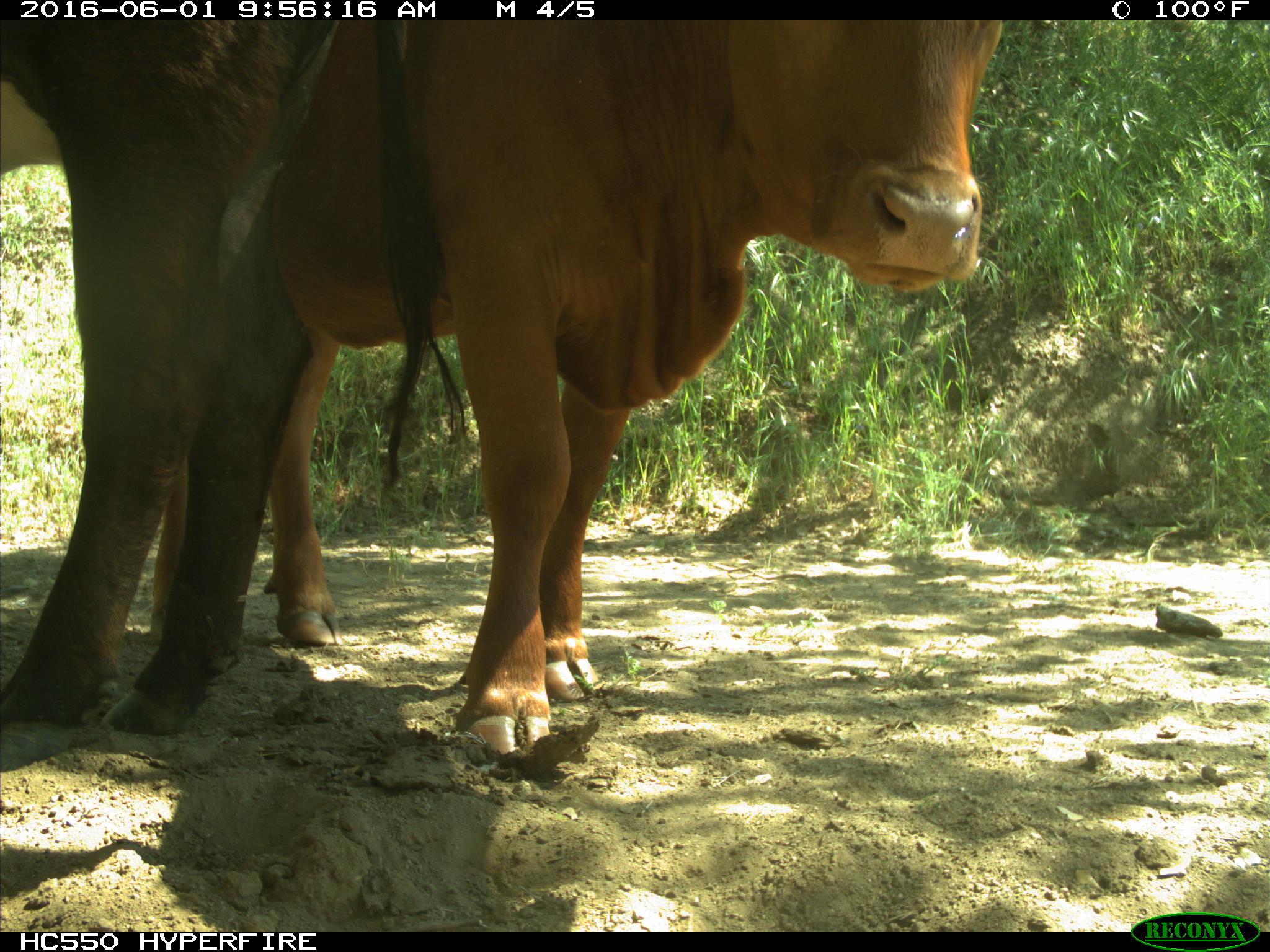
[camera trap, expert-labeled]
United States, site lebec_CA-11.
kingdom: Animalia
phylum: Chordata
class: Mammalia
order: Artiodactyla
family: Bovidae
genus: Bos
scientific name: Bos taurus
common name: domestic cow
Bos taurus (domestic cow).